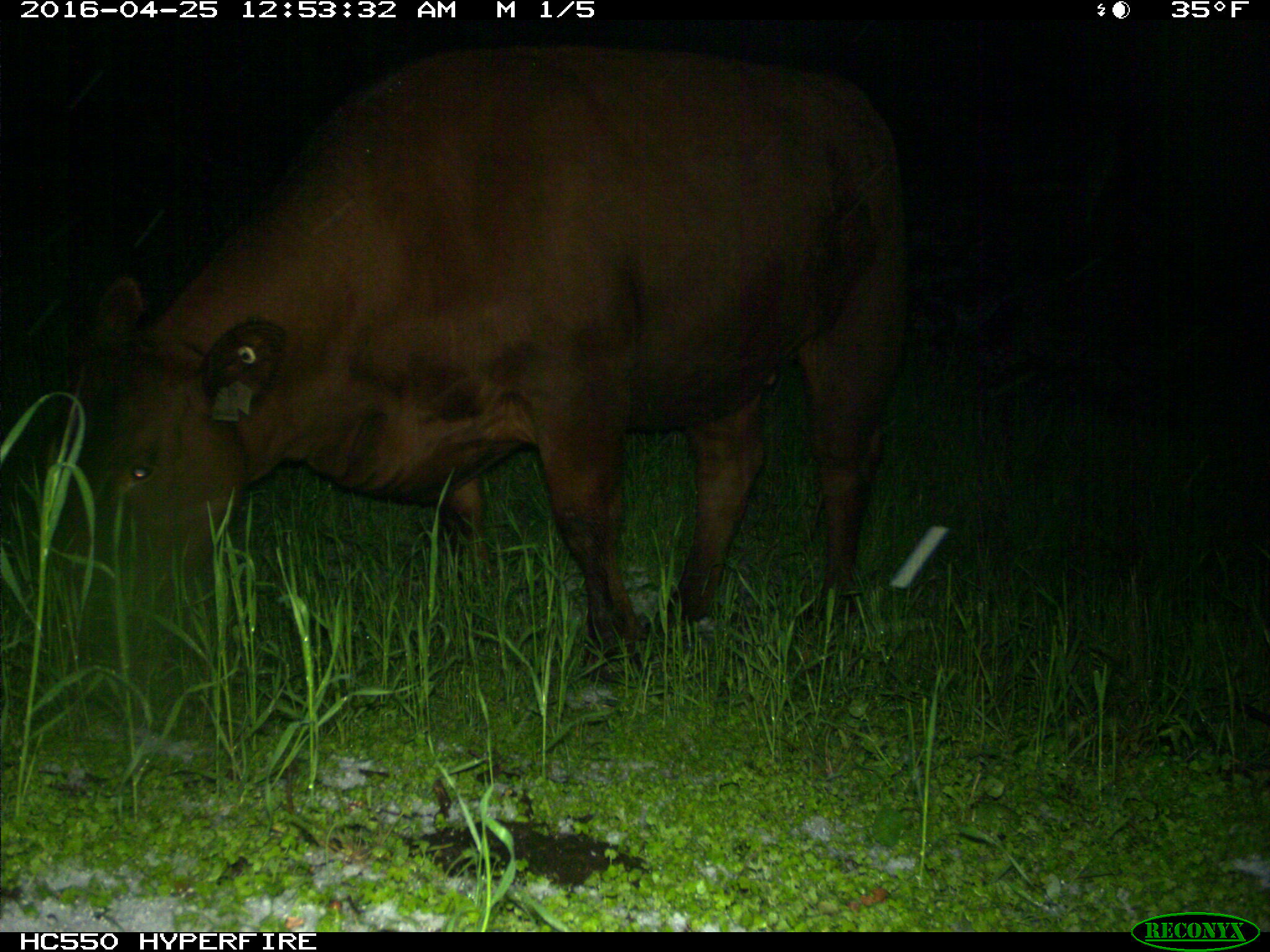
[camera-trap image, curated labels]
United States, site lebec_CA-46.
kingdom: Animalia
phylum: Chordata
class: Mammalia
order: Artiodactyla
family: Bovidae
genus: Bos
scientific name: Bos taurus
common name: domestic cow